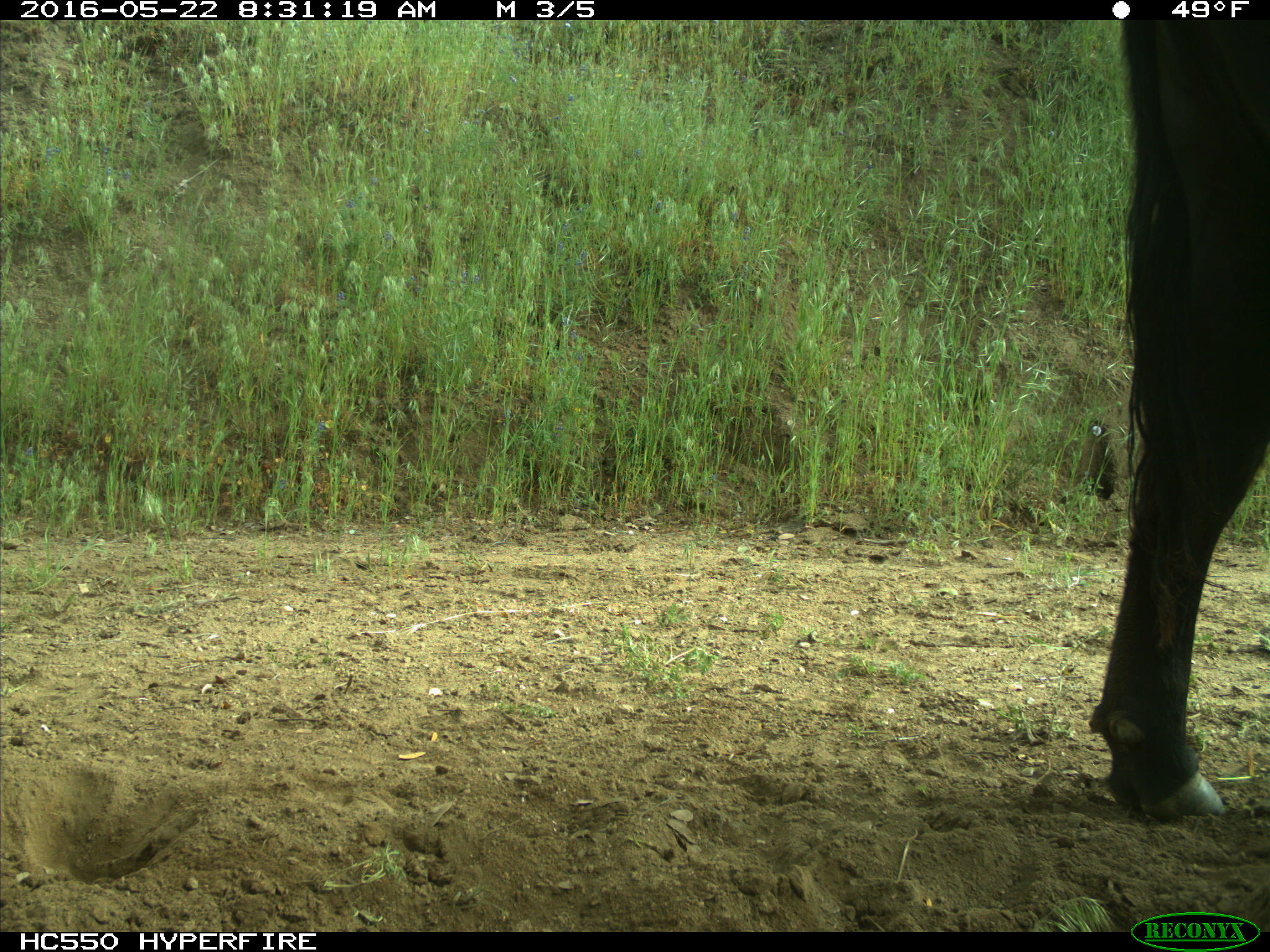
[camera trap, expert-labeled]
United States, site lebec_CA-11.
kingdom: Animalia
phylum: Chordata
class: Mammalia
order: Artiodactyla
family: Bovidae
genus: Bos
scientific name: Bos taurus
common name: domestic cow